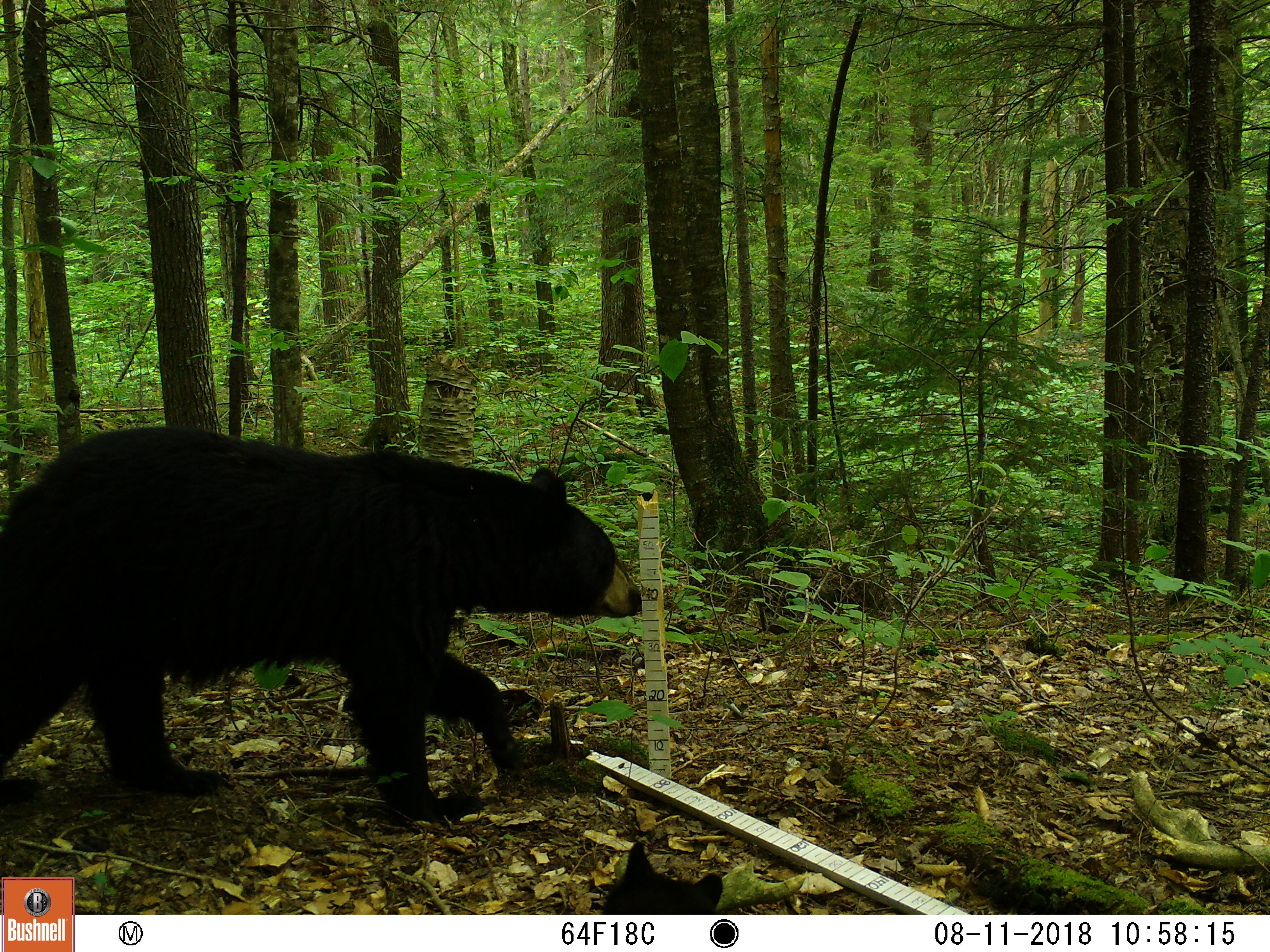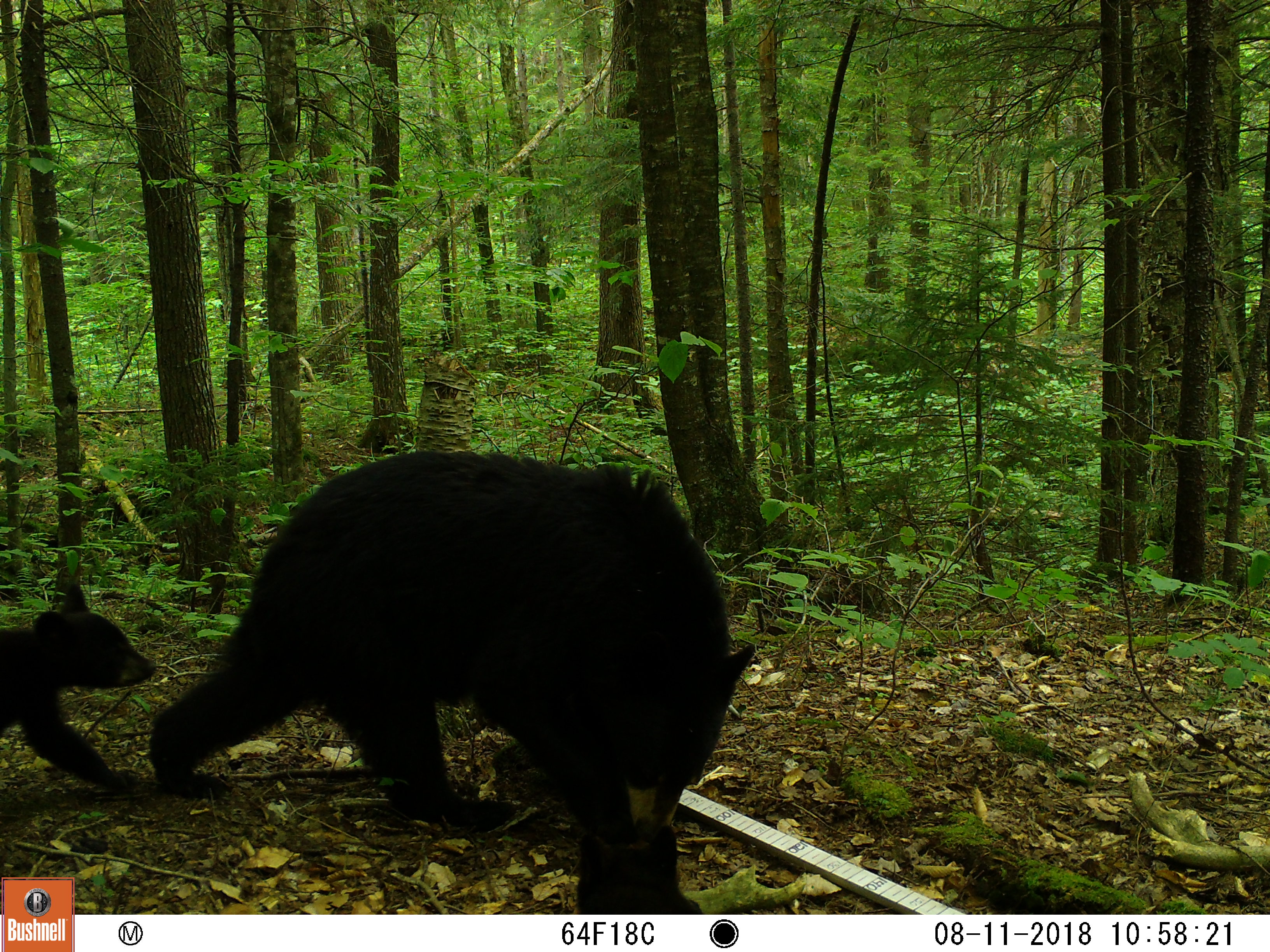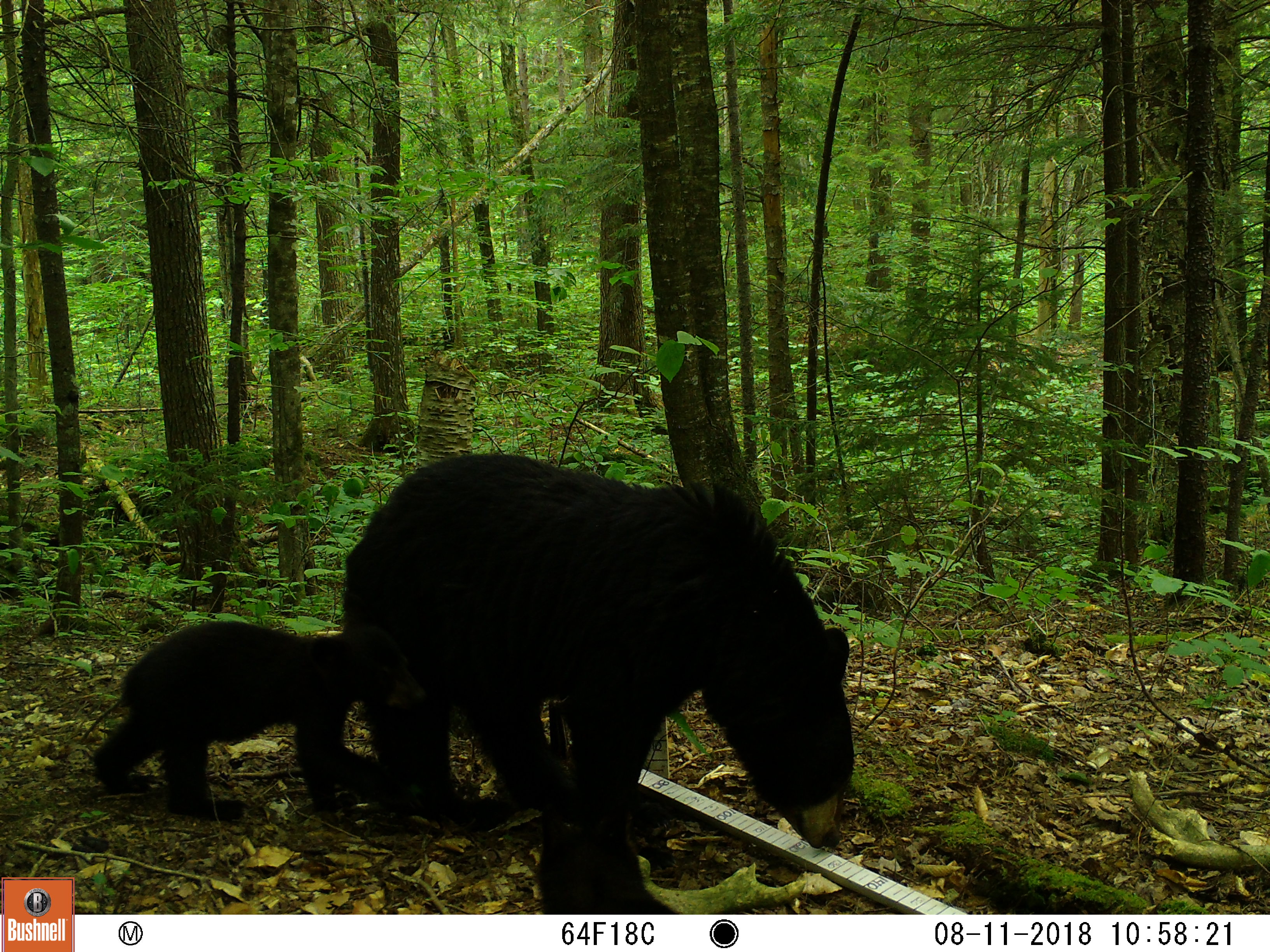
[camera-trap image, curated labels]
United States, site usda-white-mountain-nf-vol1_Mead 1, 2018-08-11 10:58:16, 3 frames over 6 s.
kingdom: Animalia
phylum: Chordata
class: Mammalia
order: Carnivora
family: Ursidae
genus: Ursus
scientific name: Ursus americanus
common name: black bear